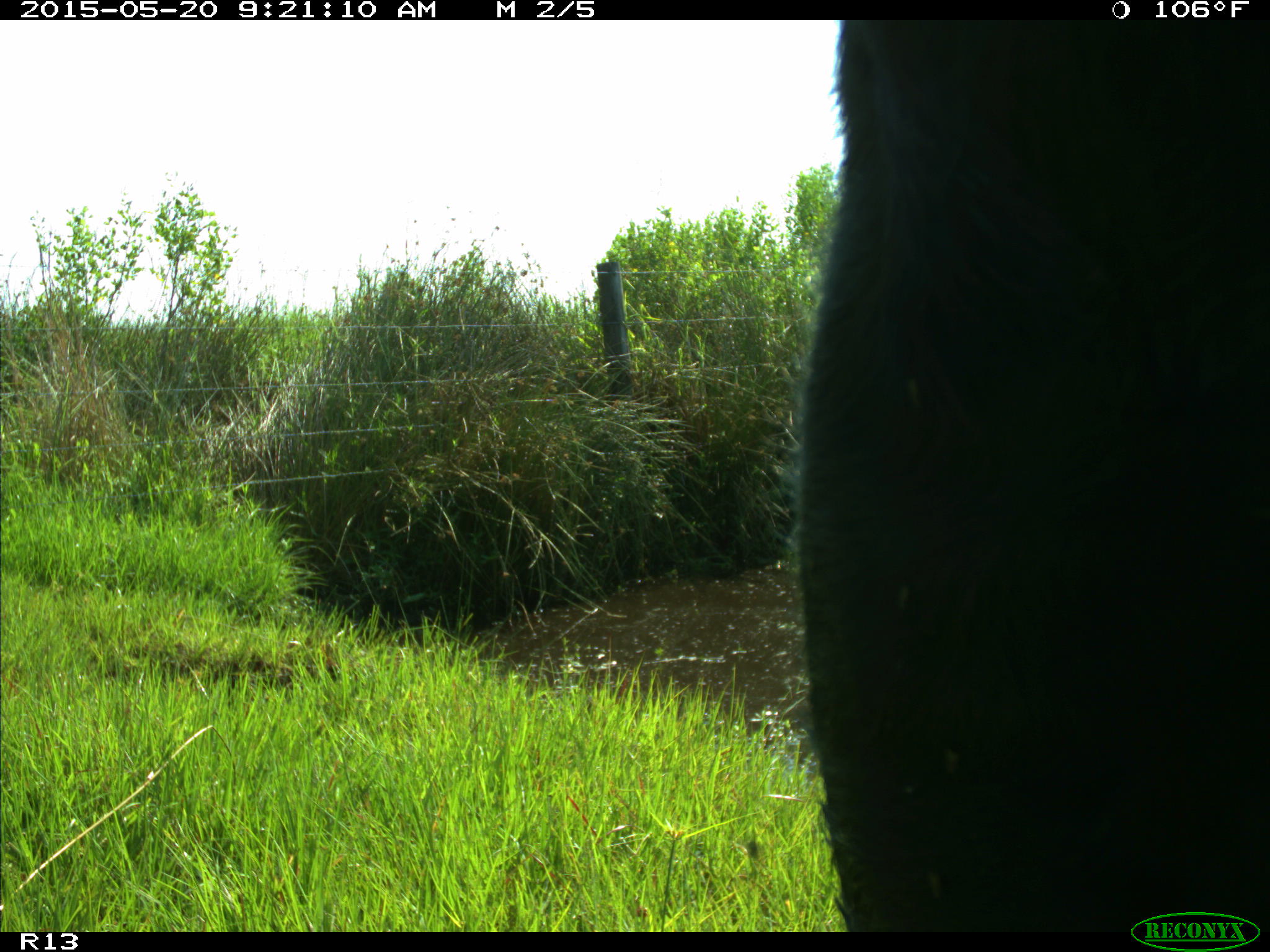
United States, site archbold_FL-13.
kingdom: Animalia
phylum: Chordata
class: Mammalia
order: Artiodactyla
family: Bovidae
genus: Bos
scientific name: Bos taurus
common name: domestic cow